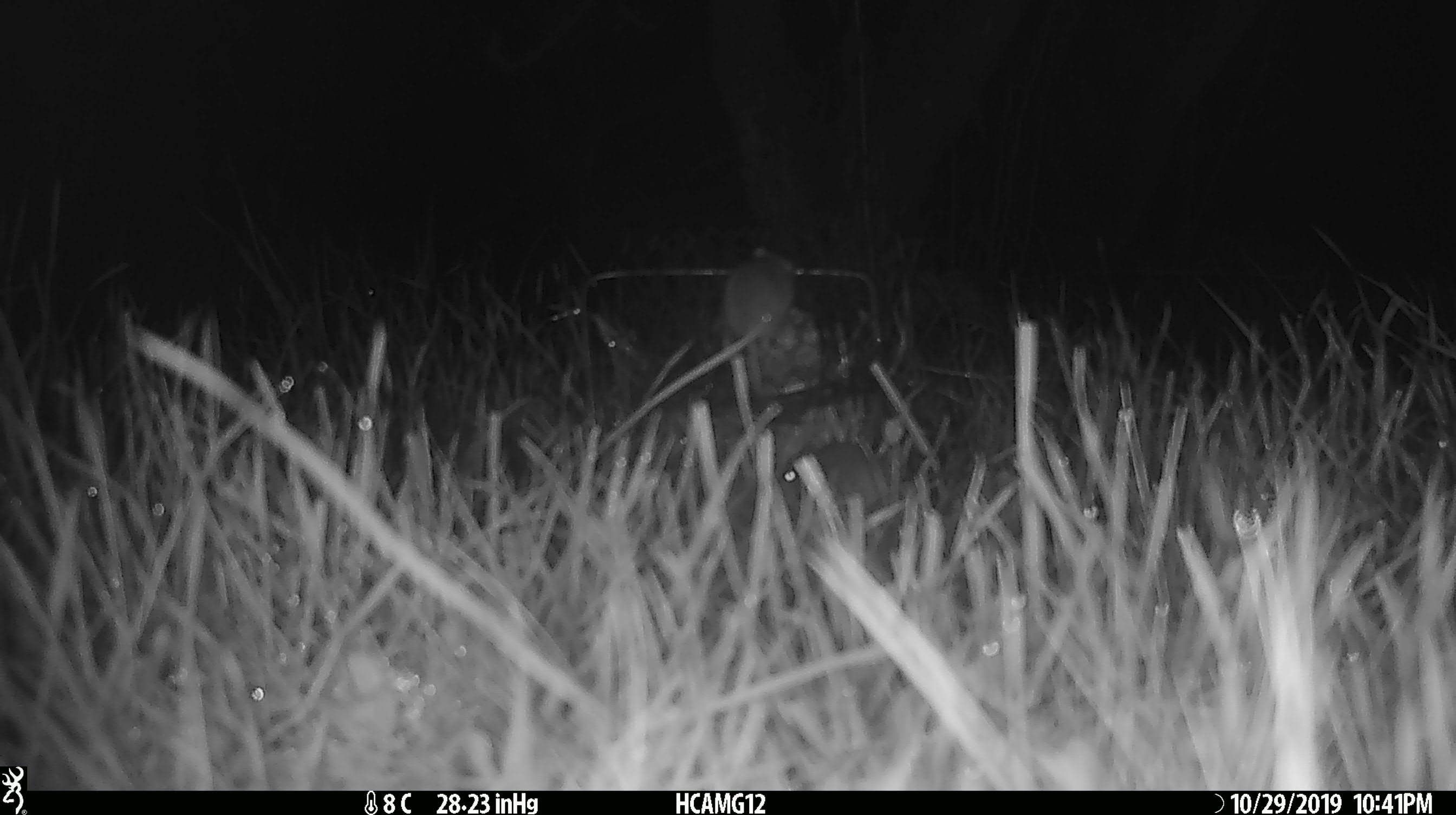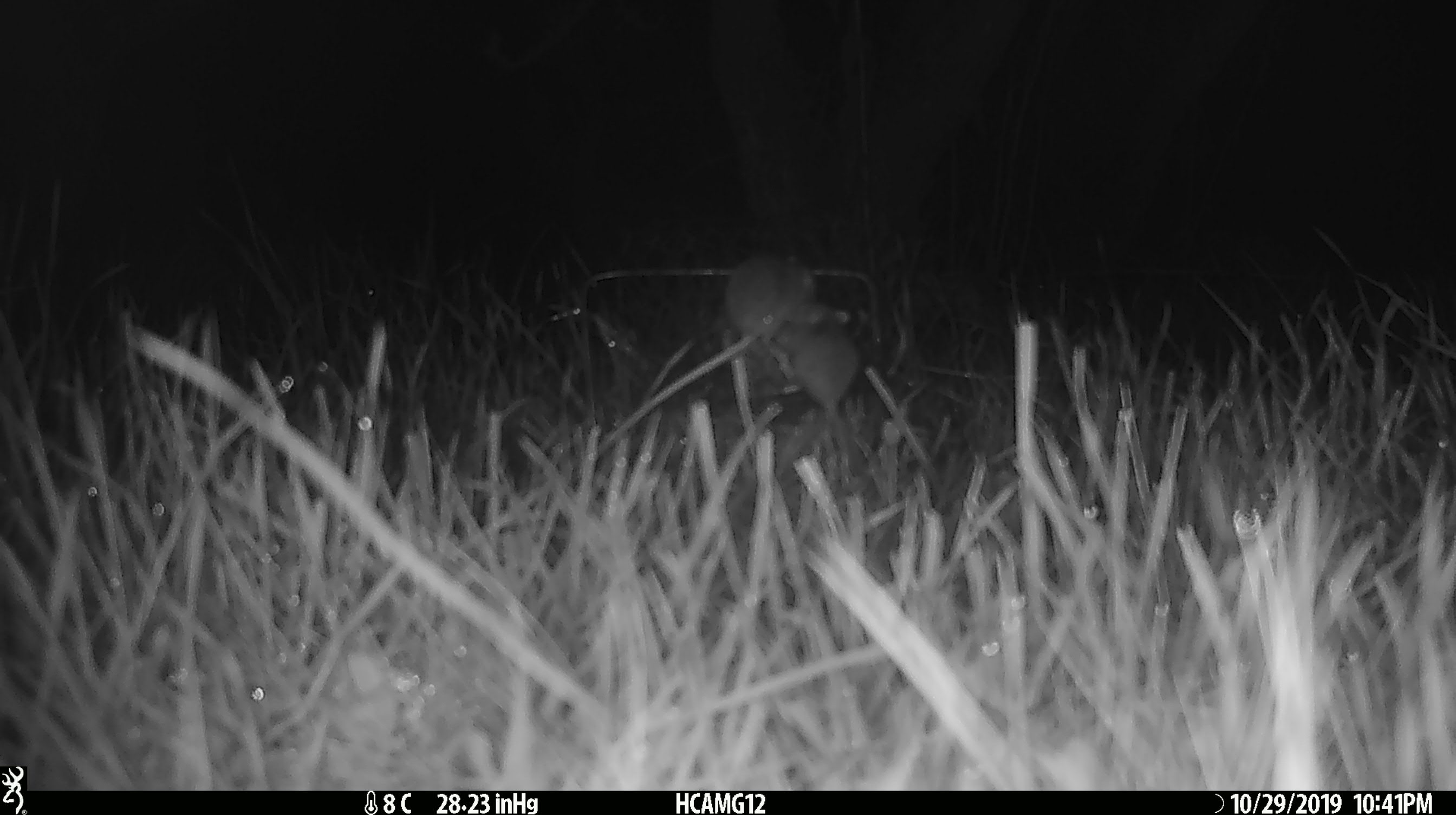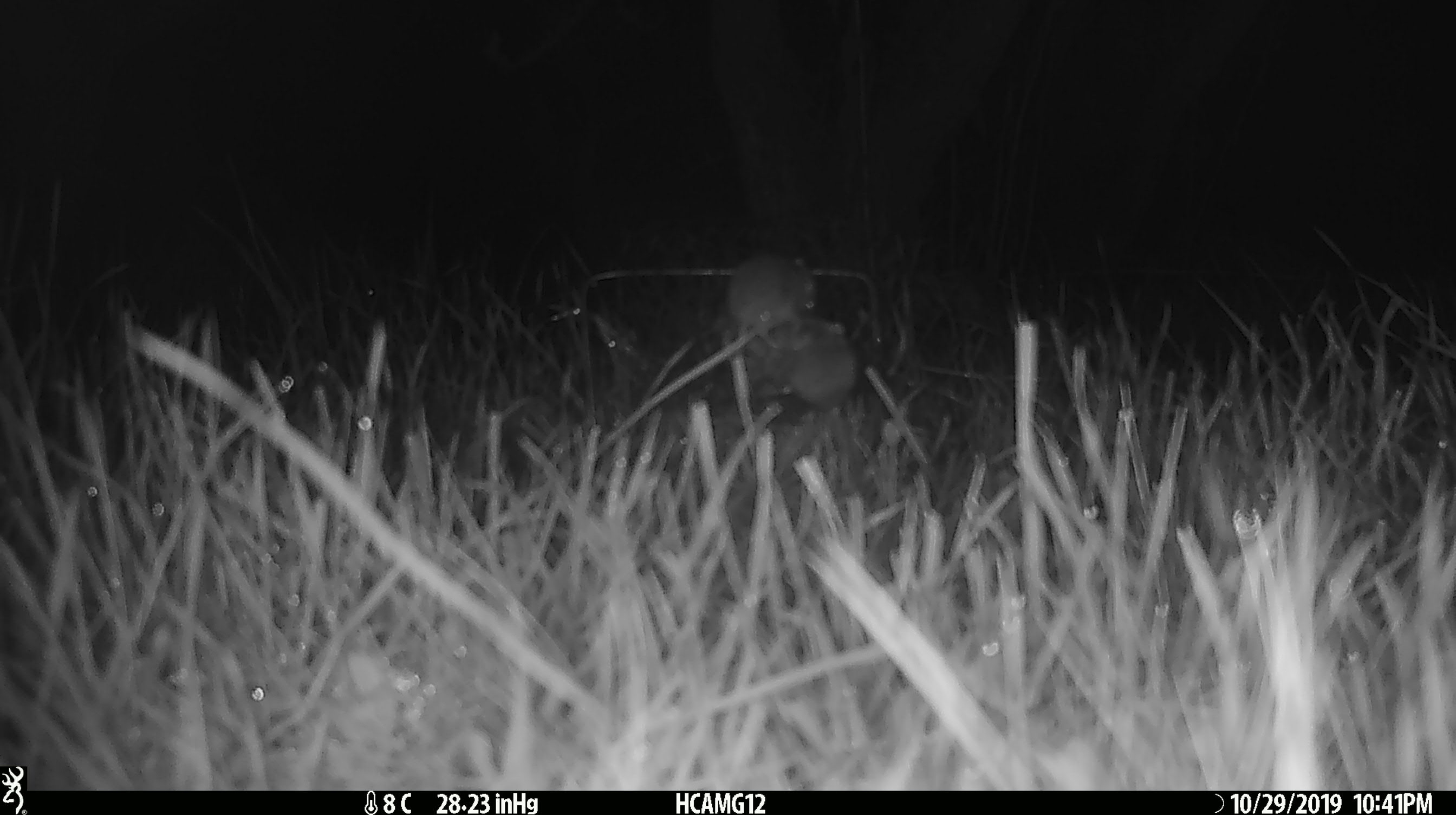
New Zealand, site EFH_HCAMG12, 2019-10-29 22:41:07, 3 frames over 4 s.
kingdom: Animalia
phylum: Chordata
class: Mammalia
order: Rodentia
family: Muridae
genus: Mus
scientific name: Mus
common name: mouse